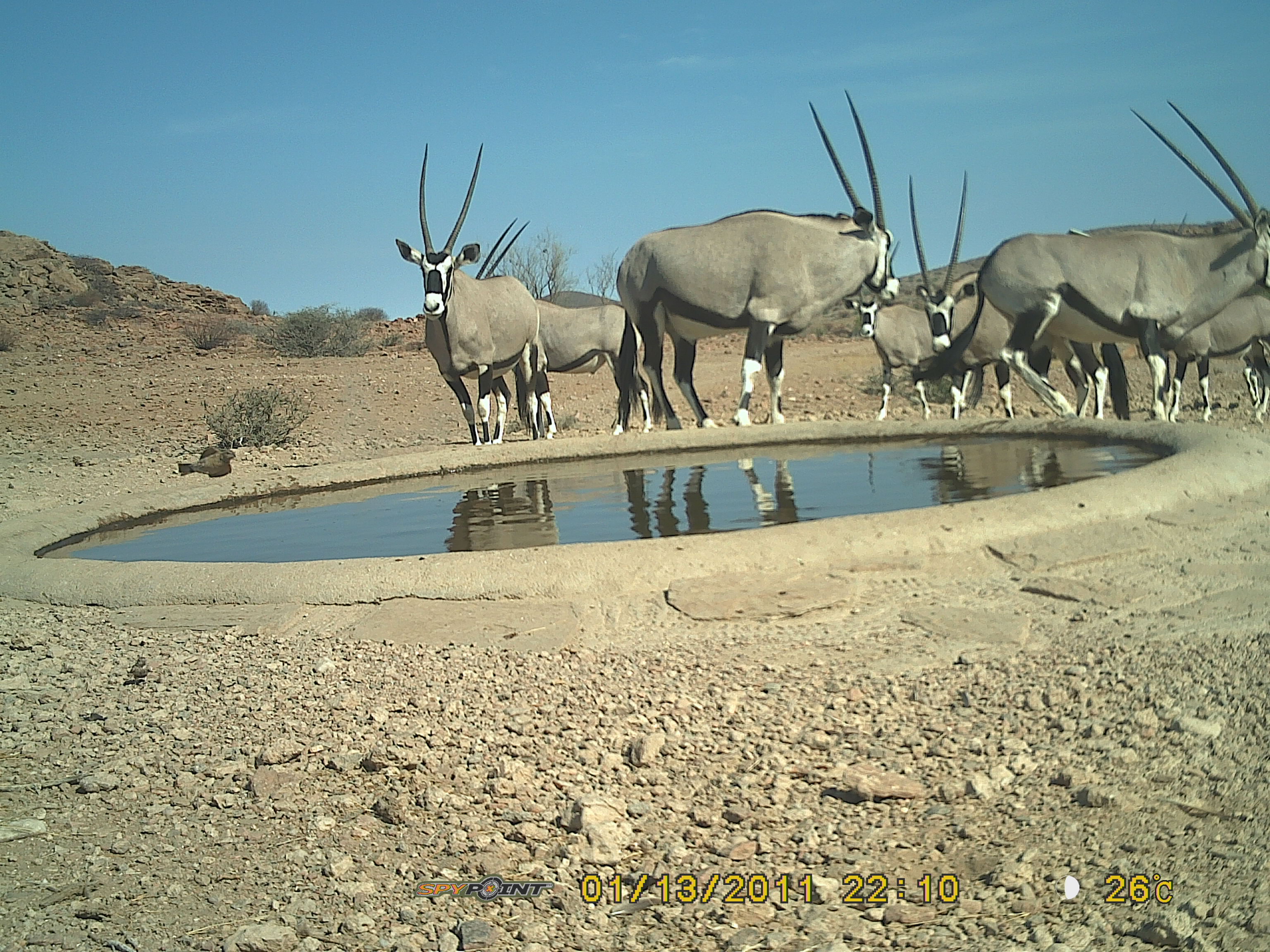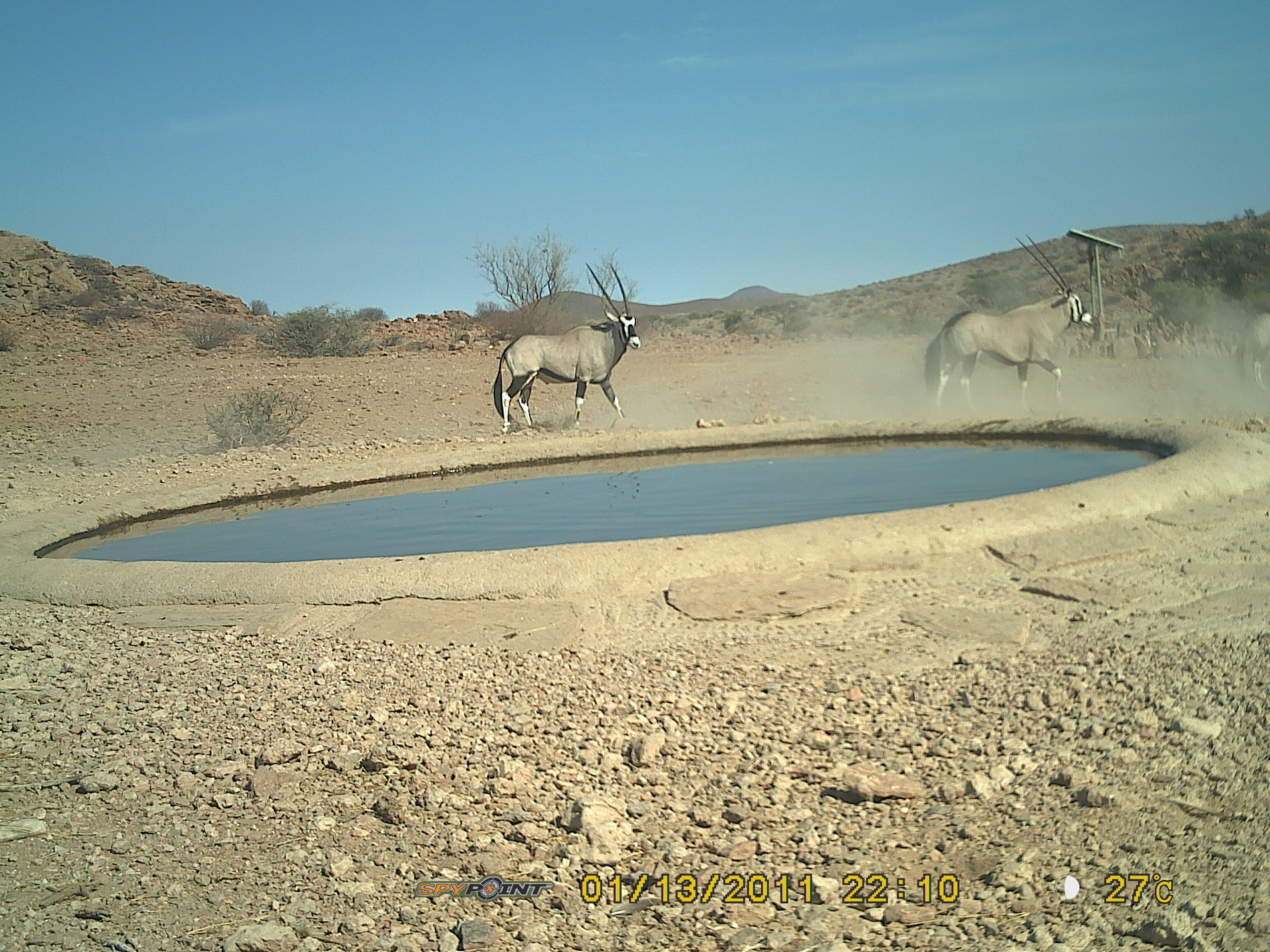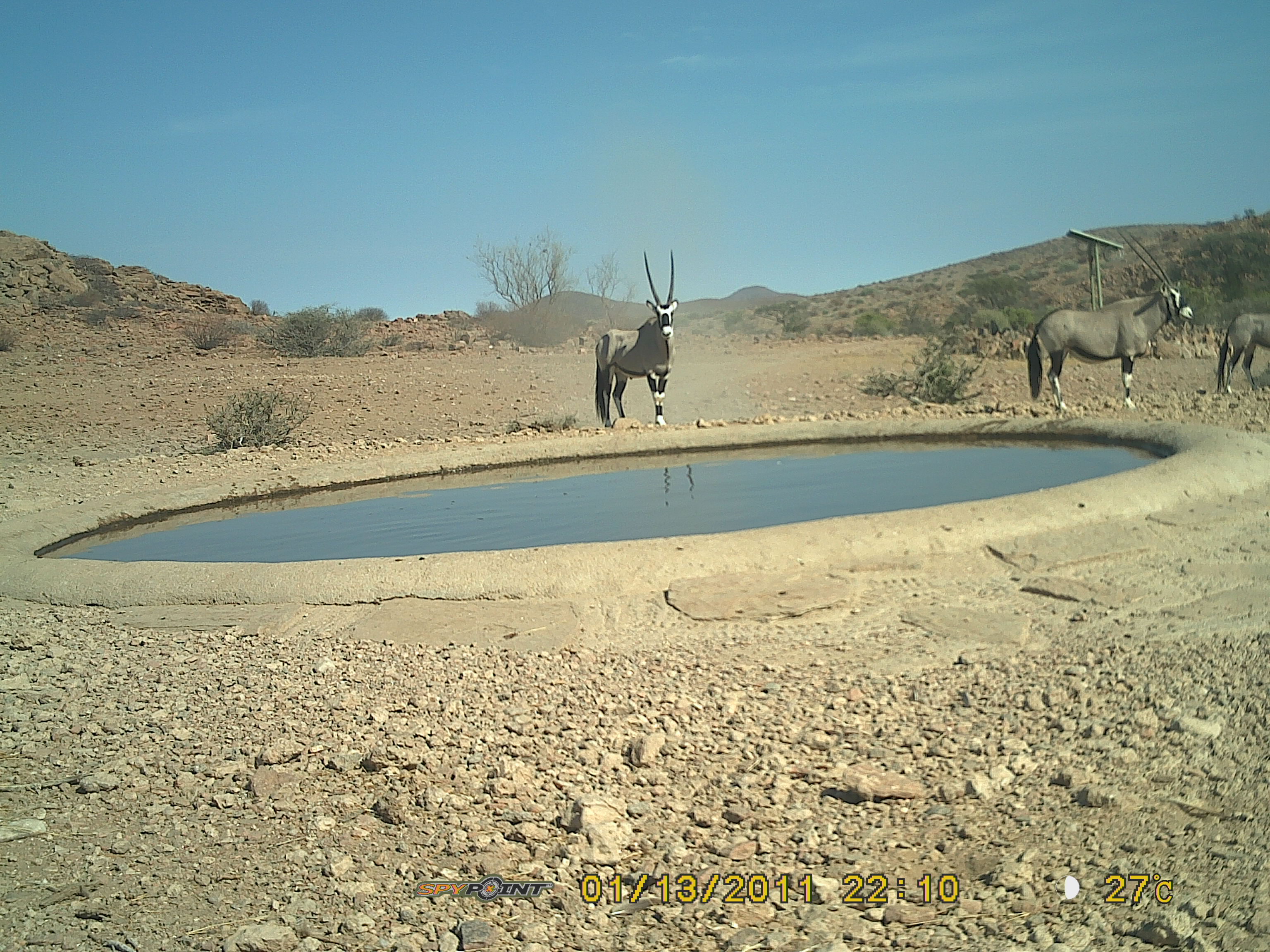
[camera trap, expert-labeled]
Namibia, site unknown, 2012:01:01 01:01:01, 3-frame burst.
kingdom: Animalia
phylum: Chordata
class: Mammalia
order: Artiodactyla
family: Bovidae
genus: Oryx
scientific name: Oryx gazella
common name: gemsbok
Oryx gazella (gemsbok).